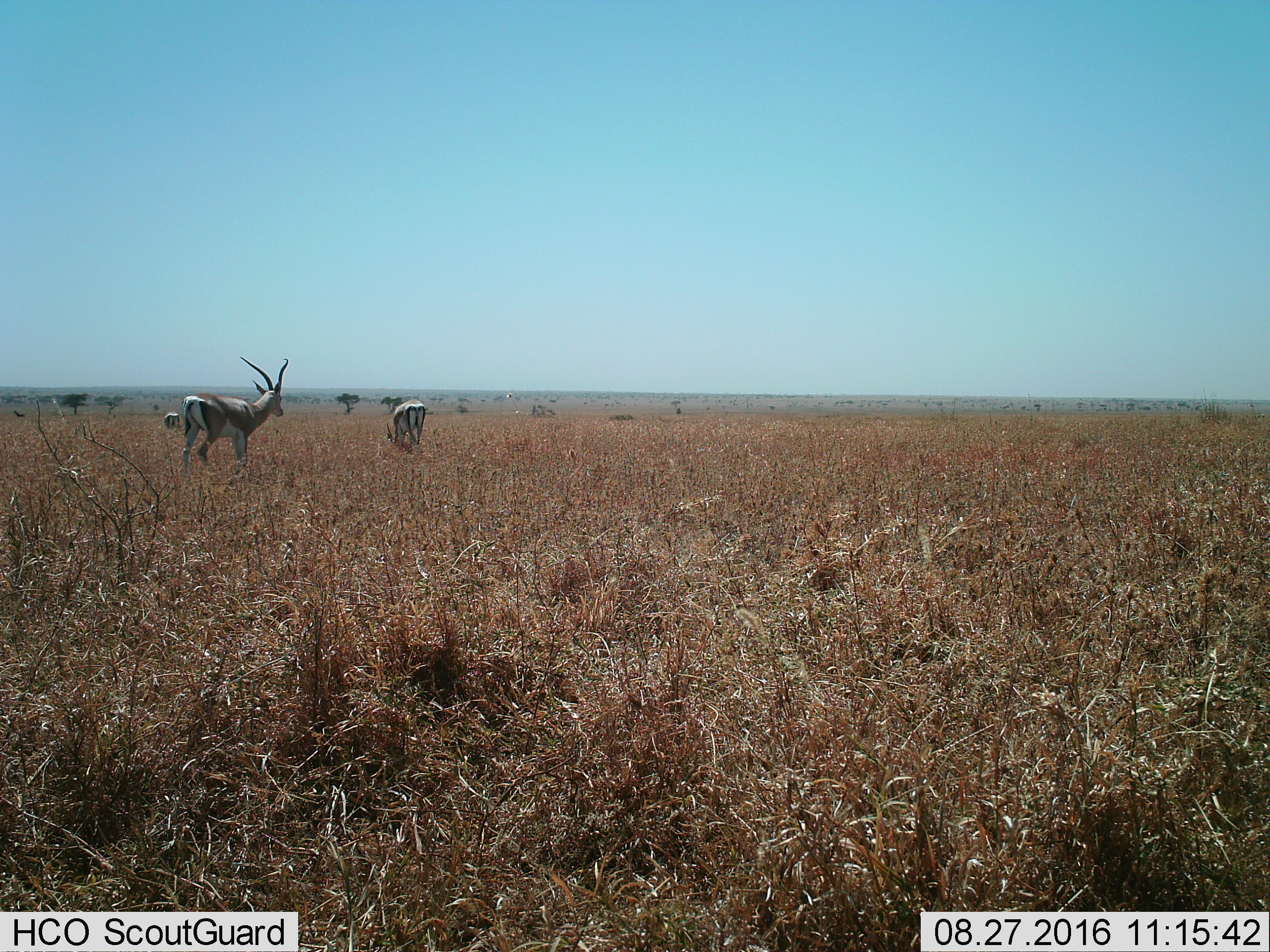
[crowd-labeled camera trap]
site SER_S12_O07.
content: unidentified animal